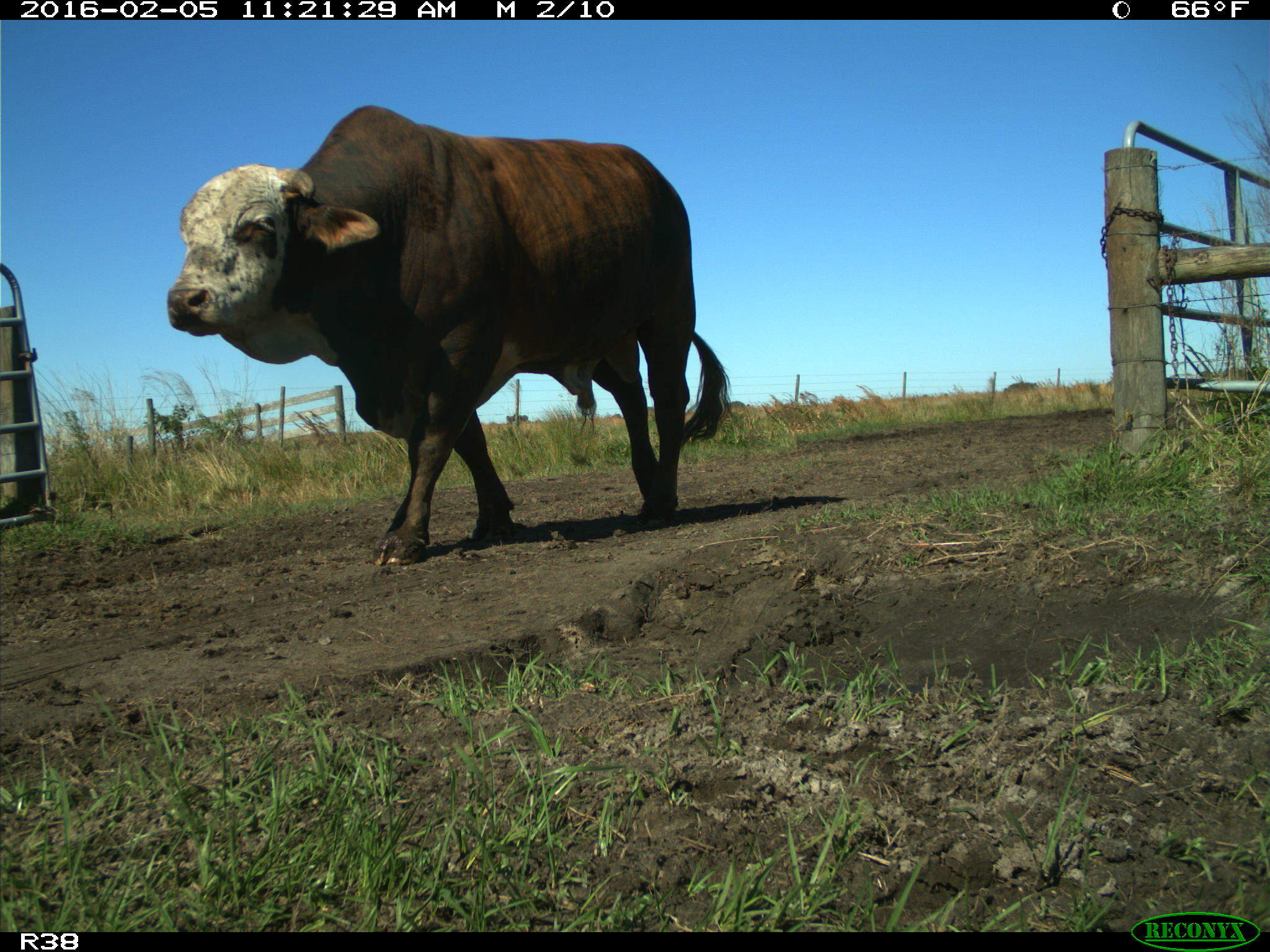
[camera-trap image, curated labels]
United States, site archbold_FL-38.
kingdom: Animalia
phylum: Chordata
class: Mammalia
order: Artiodactyla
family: Bovidae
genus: Bos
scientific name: Bos taurus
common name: domestic cow